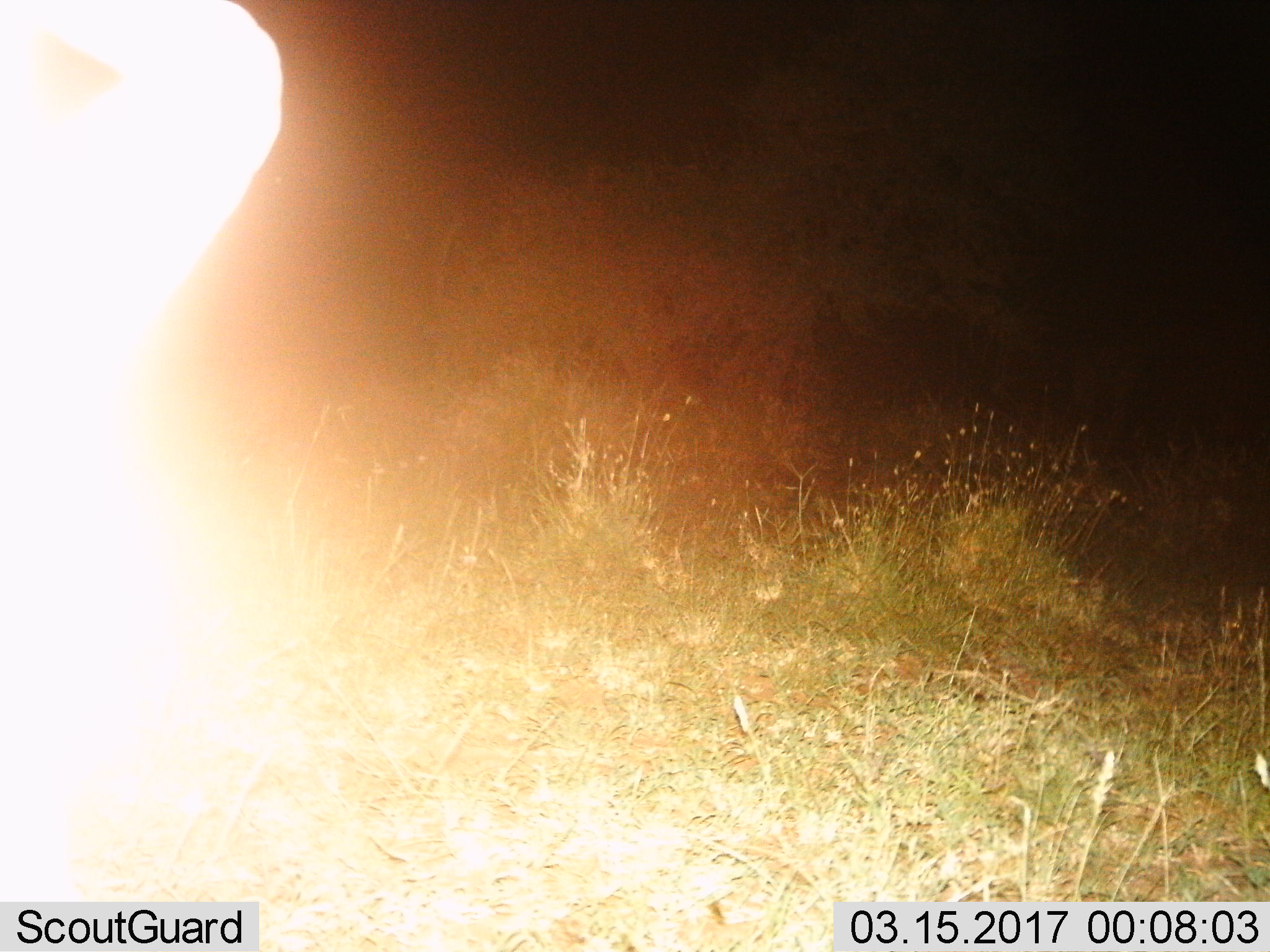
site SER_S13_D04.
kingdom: Animalia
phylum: Chordata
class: Mammalia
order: Artiodactyla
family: Bovidae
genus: Connochaetes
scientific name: Connochaetes taurinus taurinus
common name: blue wildebeest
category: wildebeestblue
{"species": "wildebeestblue (blue wildebeest) (Connochaetes taurinus taurinus)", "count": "1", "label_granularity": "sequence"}